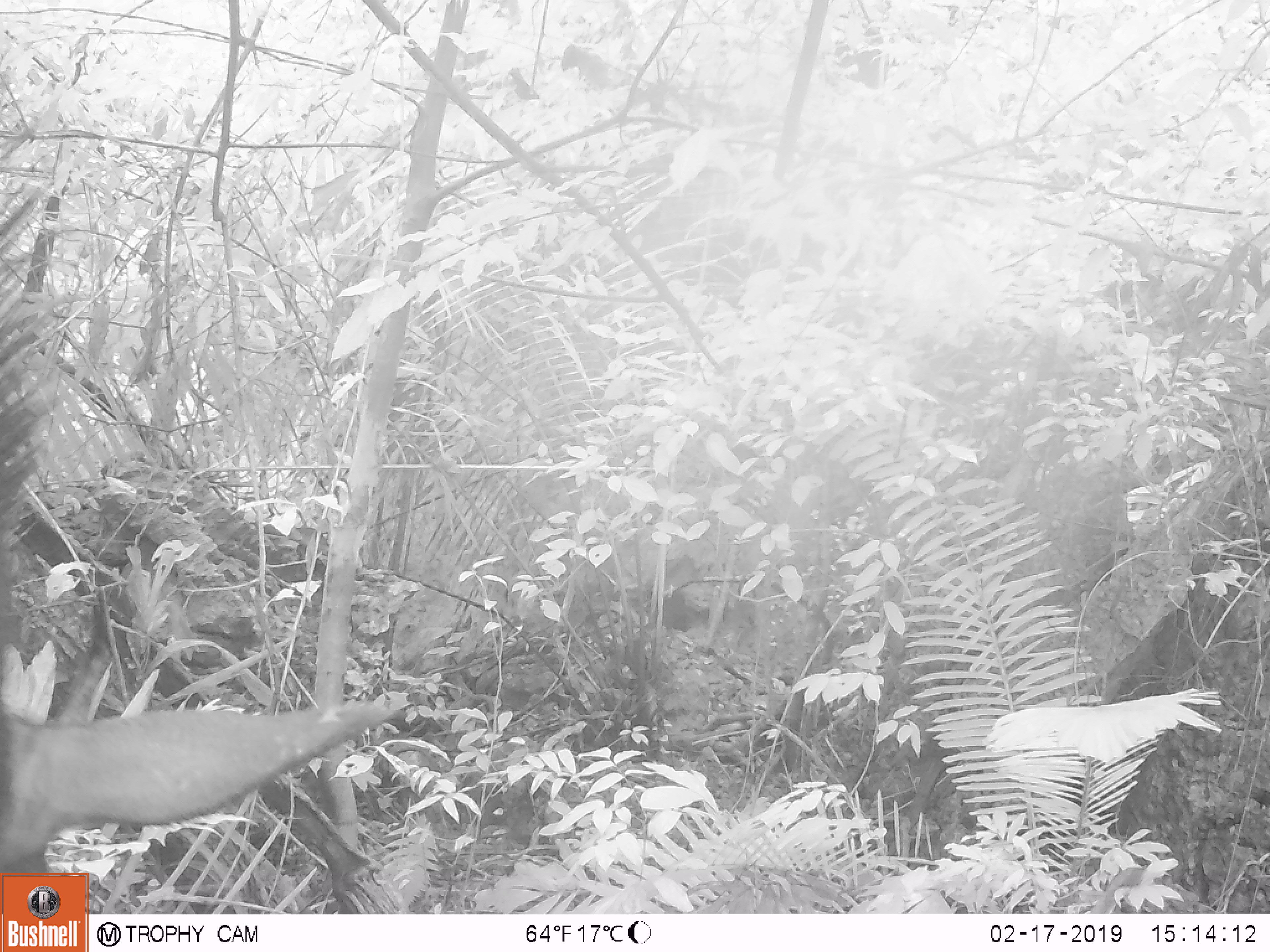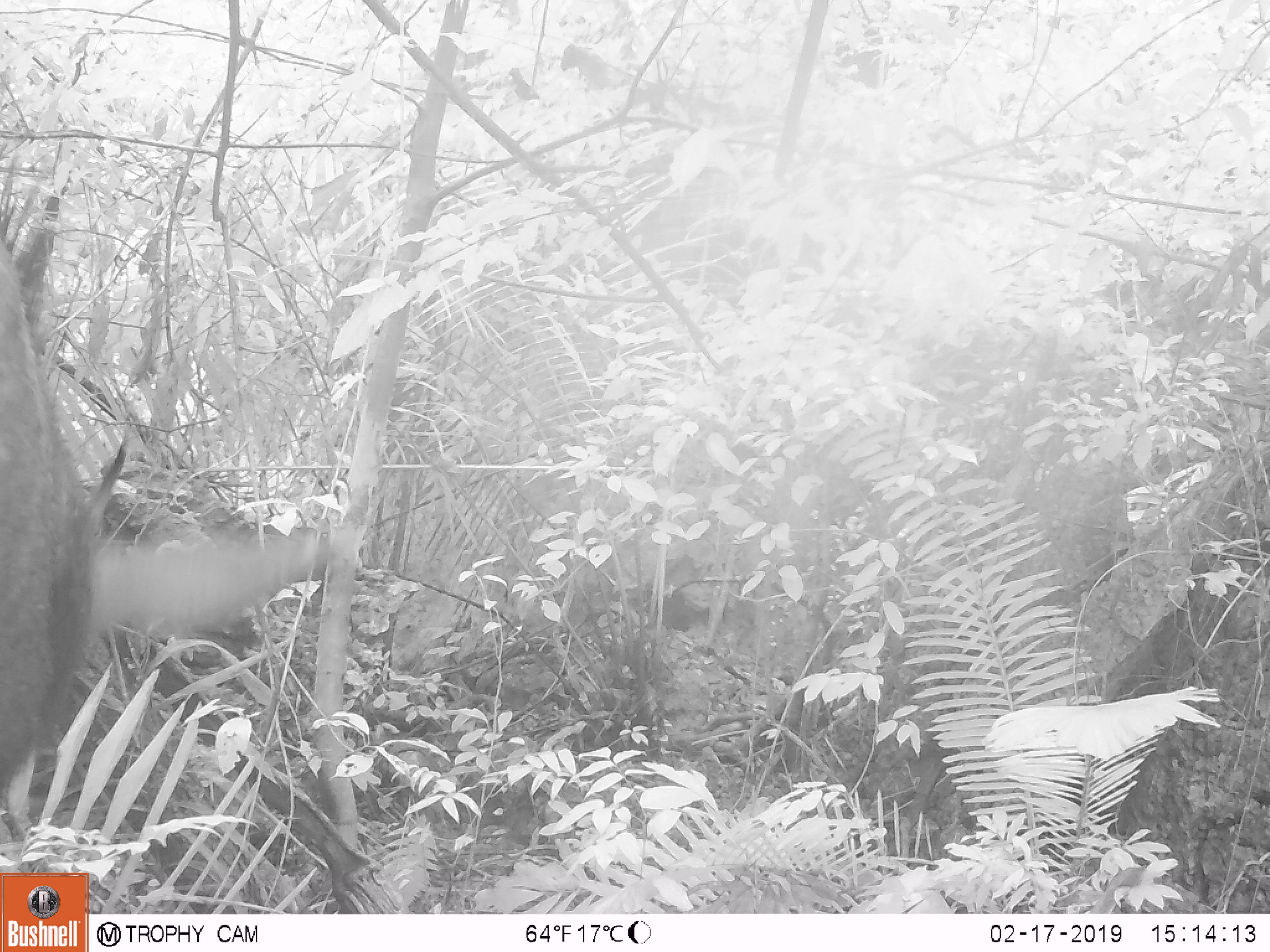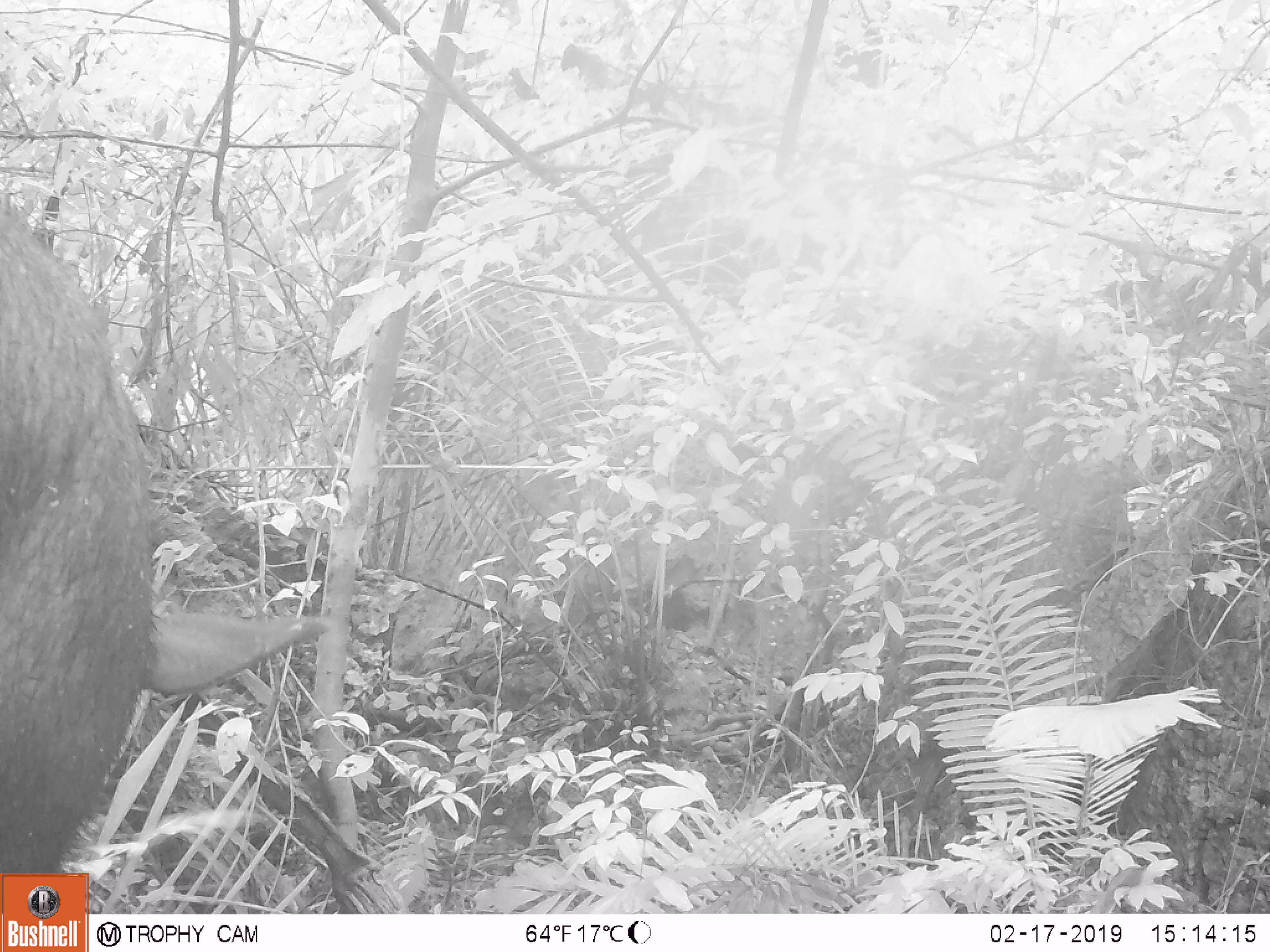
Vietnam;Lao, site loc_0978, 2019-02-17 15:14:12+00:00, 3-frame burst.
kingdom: Animalia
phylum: Chordata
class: Mammalia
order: Artiodactyla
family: Bovidae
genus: Capricornis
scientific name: Capricornis sumatraensis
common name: chinese serow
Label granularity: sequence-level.